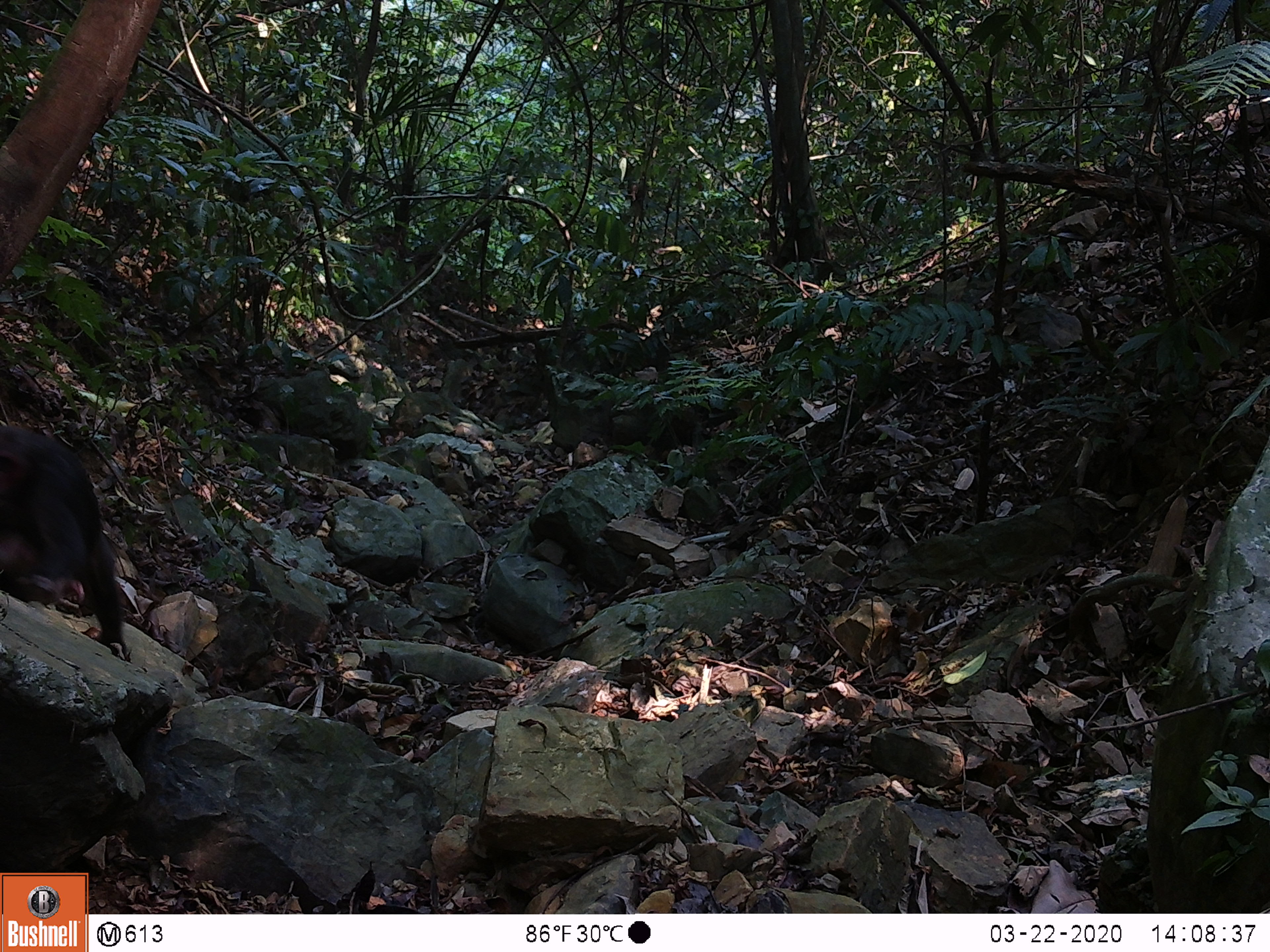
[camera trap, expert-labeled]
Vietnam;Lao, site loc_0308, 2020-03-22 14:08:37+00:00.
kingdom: Animalia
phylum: Chordata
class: Mammalia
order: Primates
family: Cercopithecidae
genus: Macaca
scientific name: Macaca arctoides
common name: stump-tailed macaque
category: stump tailed macaque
Stump tailed macaque (stump-tailed macaque) (Macaca arctoides). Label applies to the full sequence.